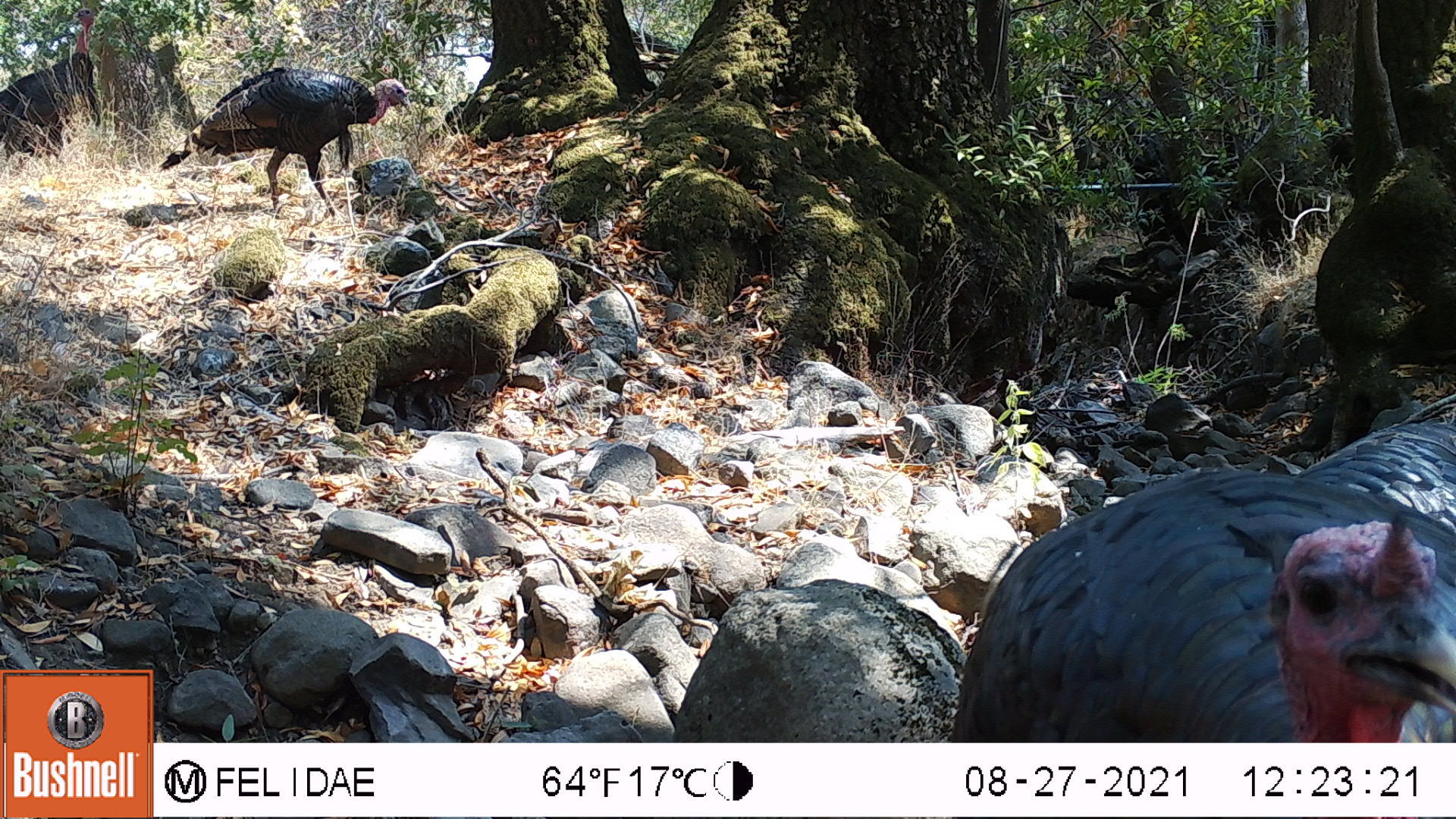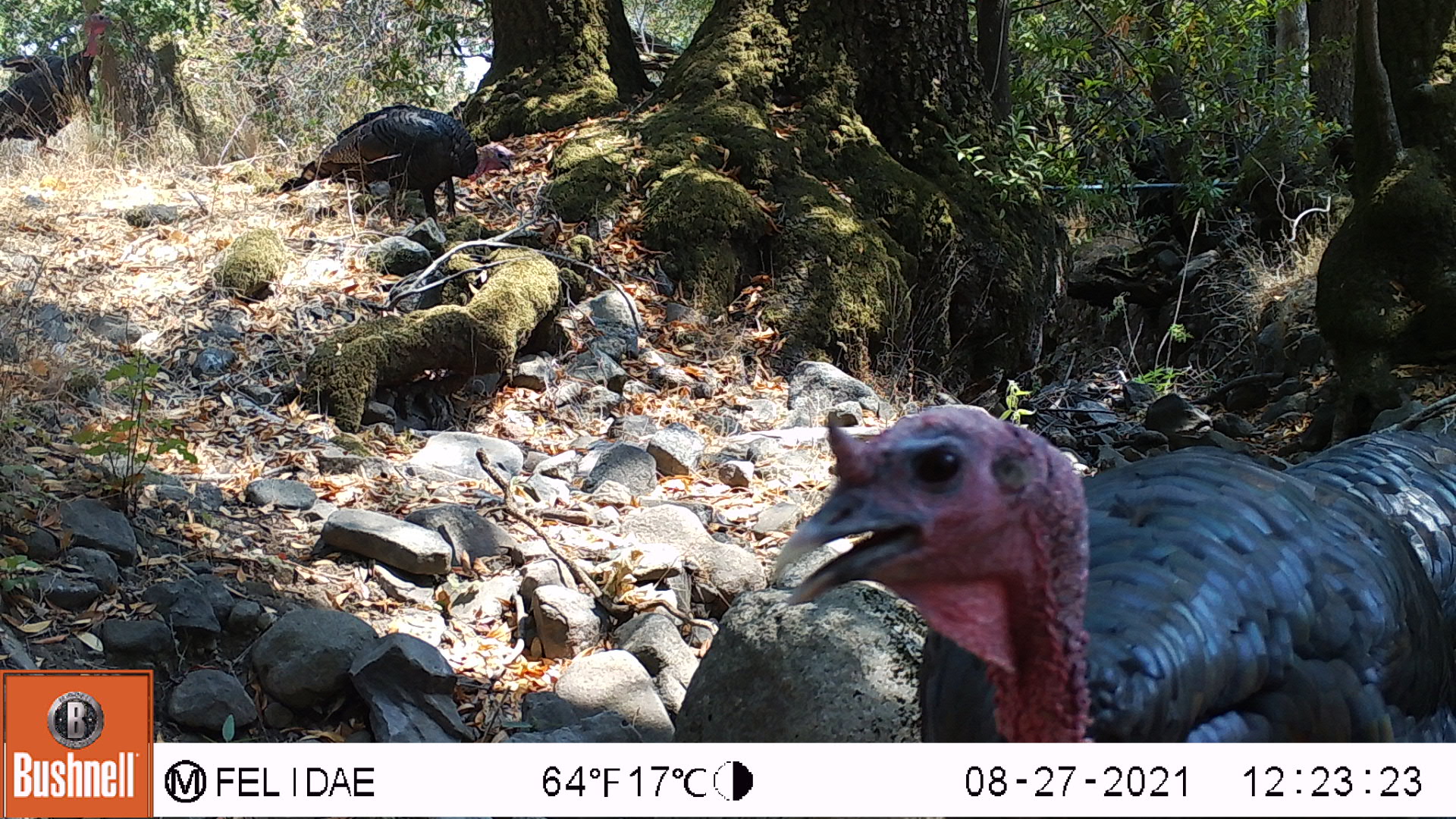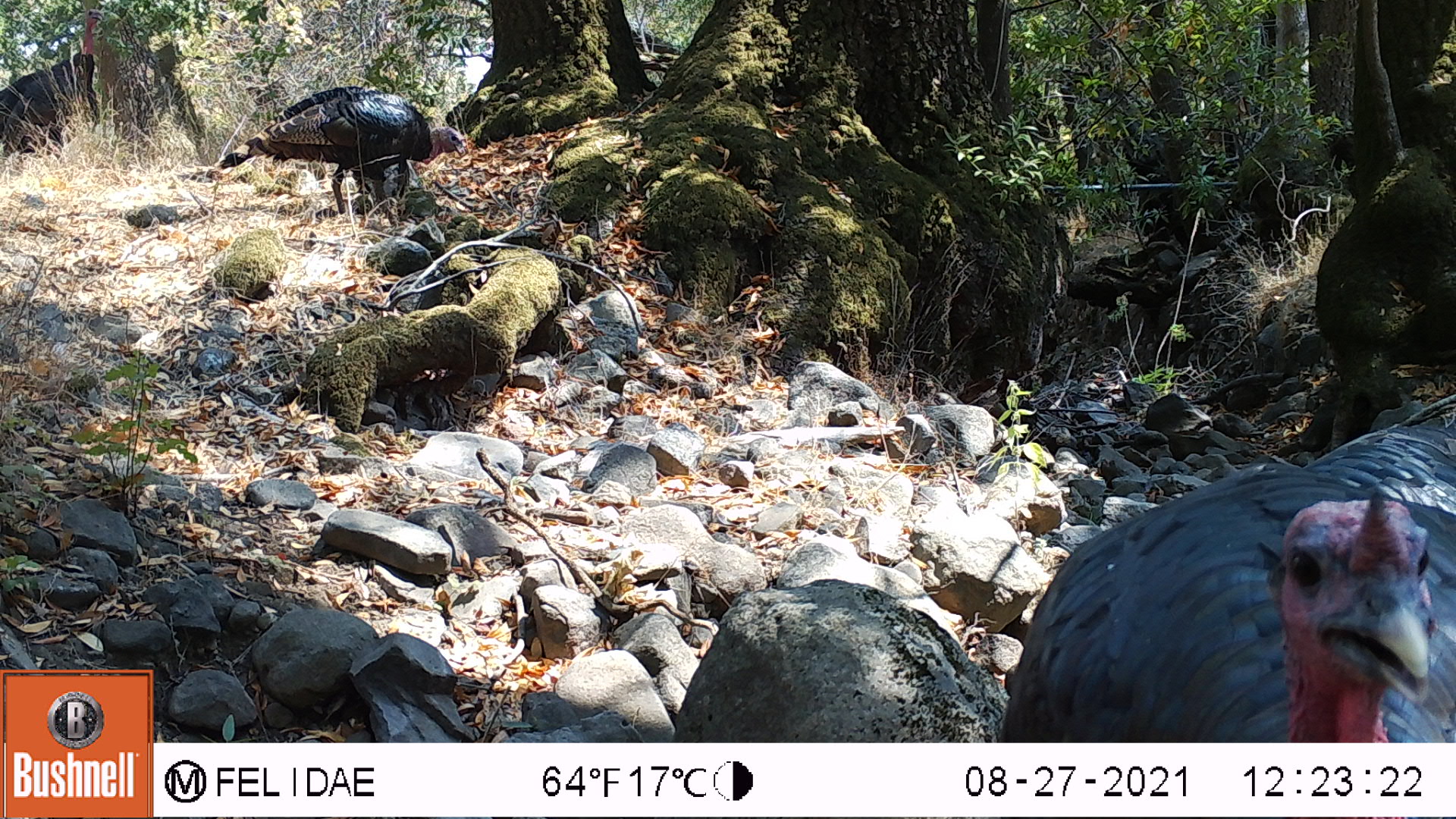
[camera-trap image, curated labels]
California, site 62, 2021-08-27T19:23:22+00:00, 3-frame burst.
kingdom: Animalia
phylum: Chordata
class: Aves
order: Galliformes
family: Phasianidae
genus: Meleagris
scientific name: Meleagris gallopavo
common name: turkey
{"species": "turkey (Meleagris gallopavo)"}